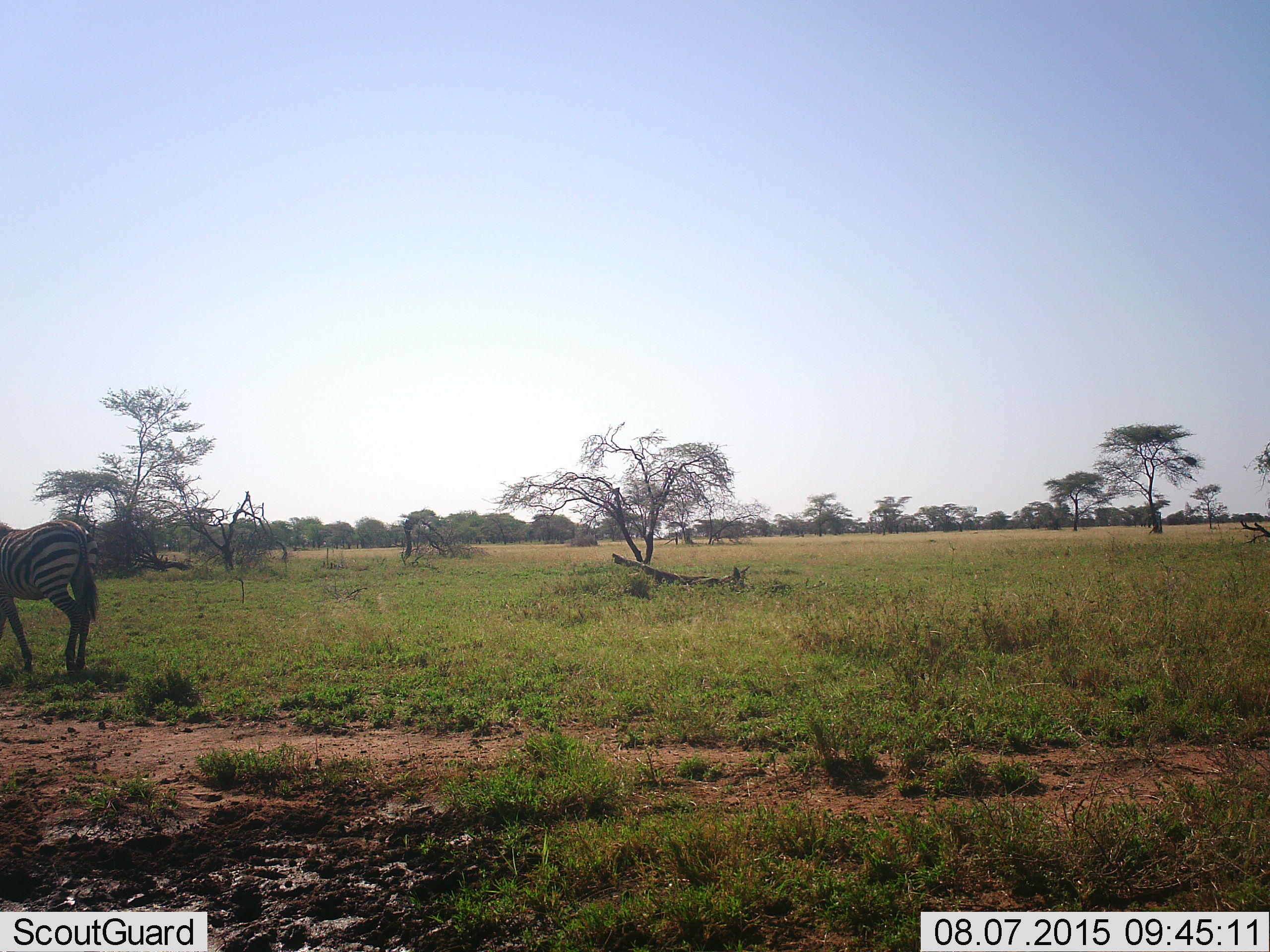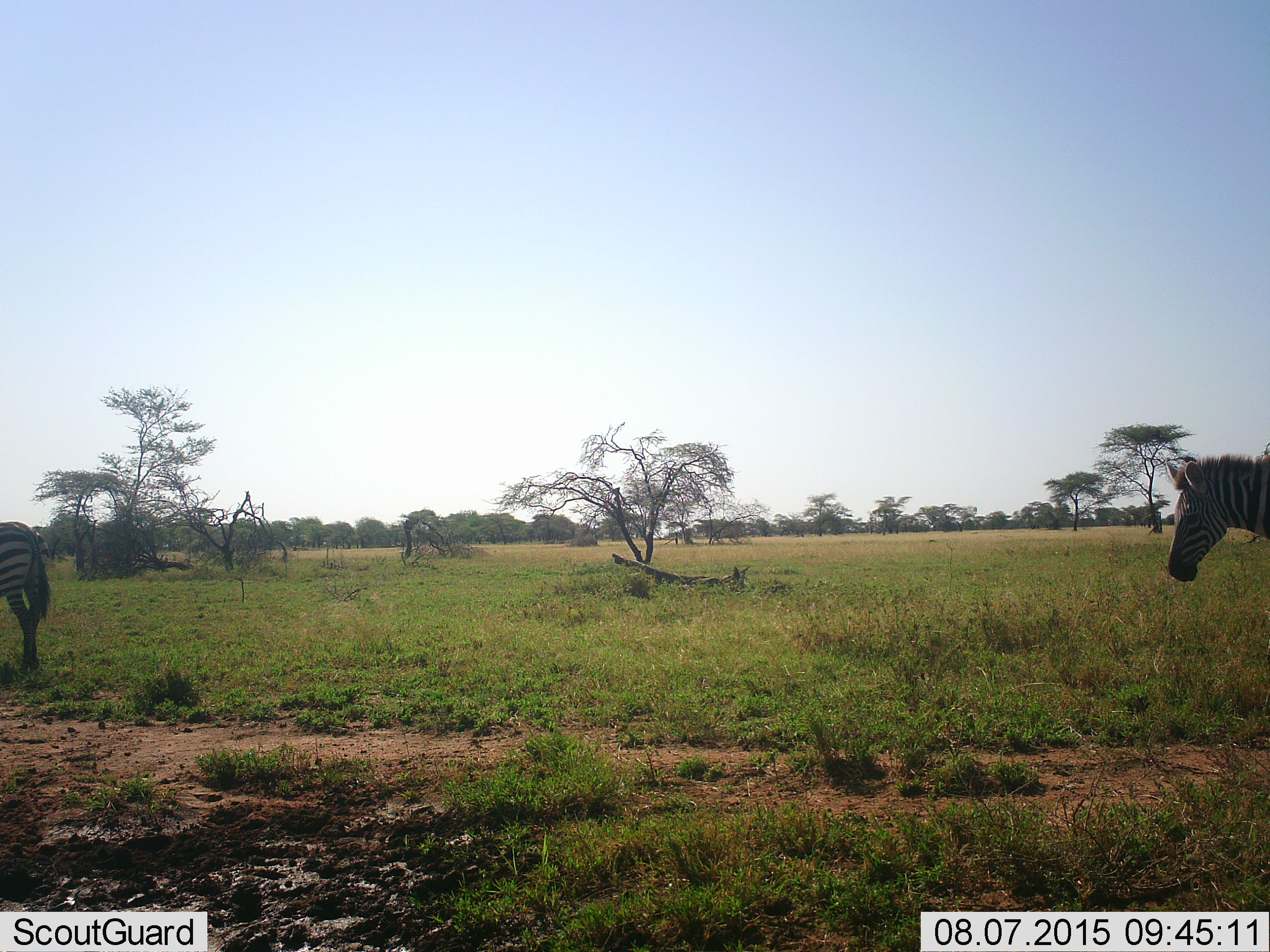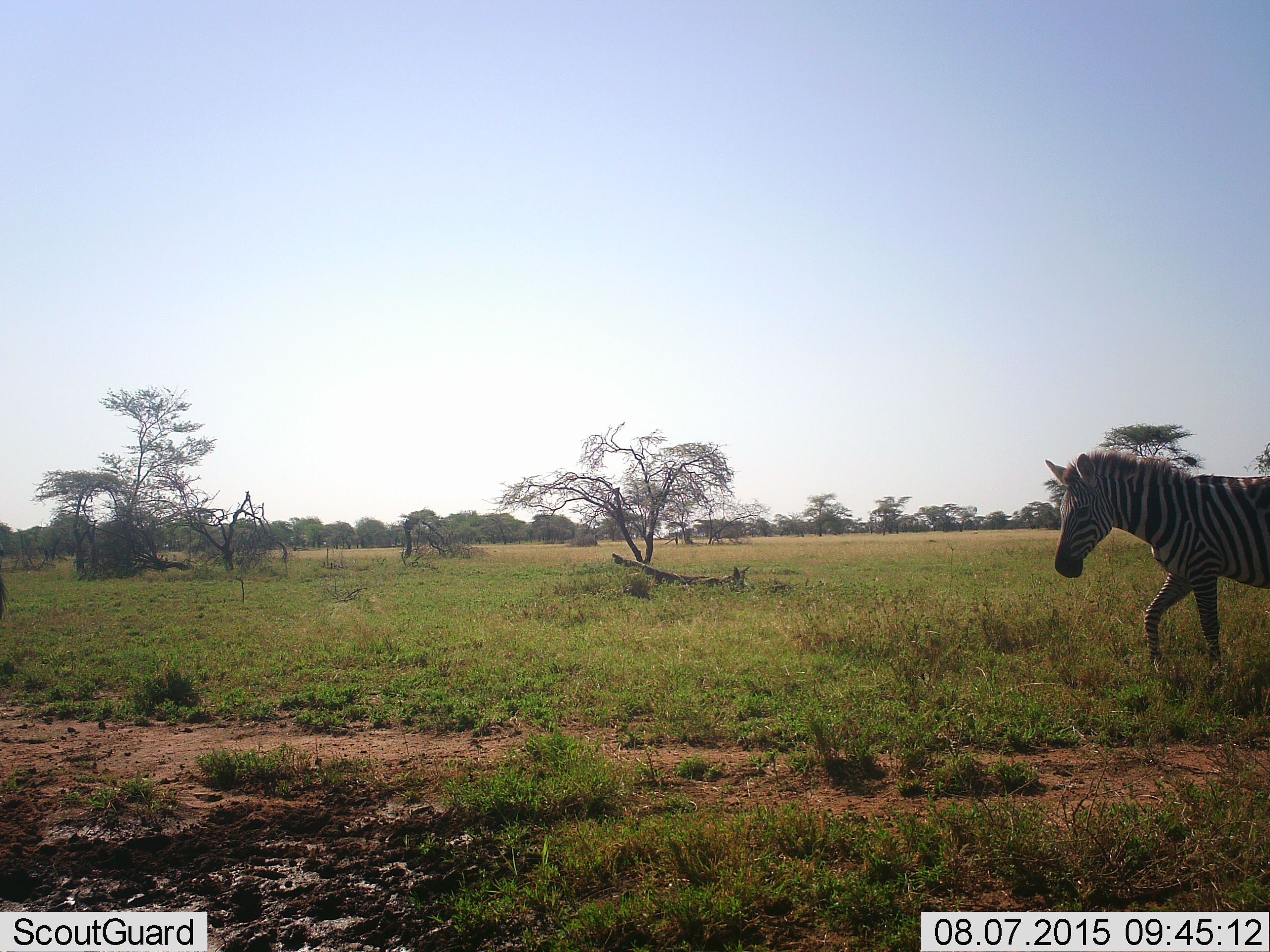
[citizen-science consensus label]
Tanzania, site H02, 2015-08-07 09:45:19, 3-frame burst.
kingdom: Animalia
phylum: Chordata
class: Mammalia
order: Perissodactyla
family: Equidae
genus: Equus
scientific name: Equus quagga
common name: plains zebra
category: zebra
Zebra (plains zebra) (Equus quagga), count 2. Behavior (volunteer vote fractions): standing 0%, resting 0%, moving 100%, interacting 0%. Young present (vote fraction): 0%. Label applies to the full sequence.